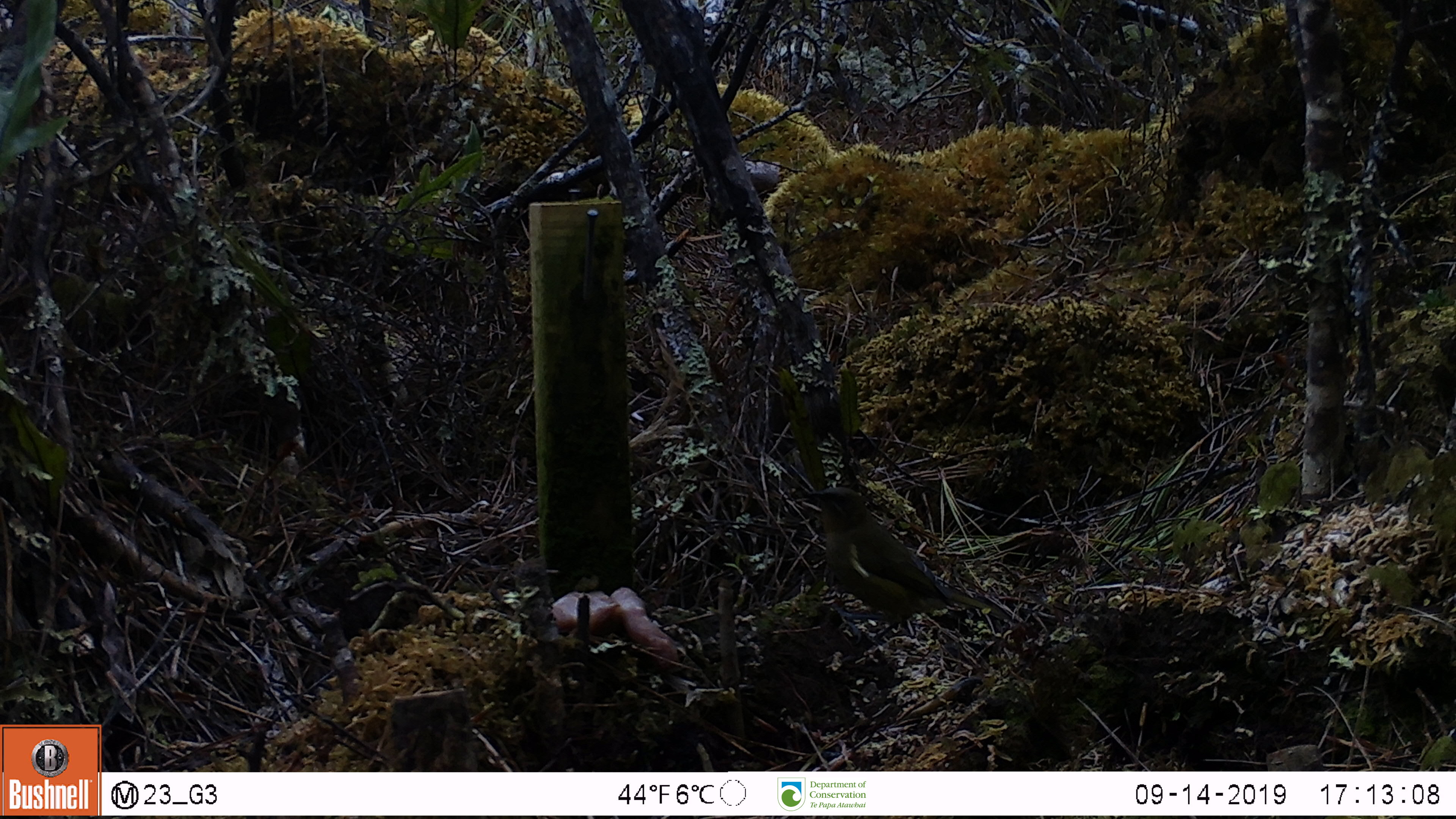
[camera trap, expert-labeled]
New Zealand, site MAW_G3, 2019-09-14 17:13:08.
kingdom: Animalia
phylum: Chordata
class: Aves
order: Passeriformes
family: Meliphagidae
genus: Anthornis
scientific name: Anthornis melanura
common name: new zealand bellbird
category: bellbird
Bellbird (new zealand bellbird) (Anthornis melanura).